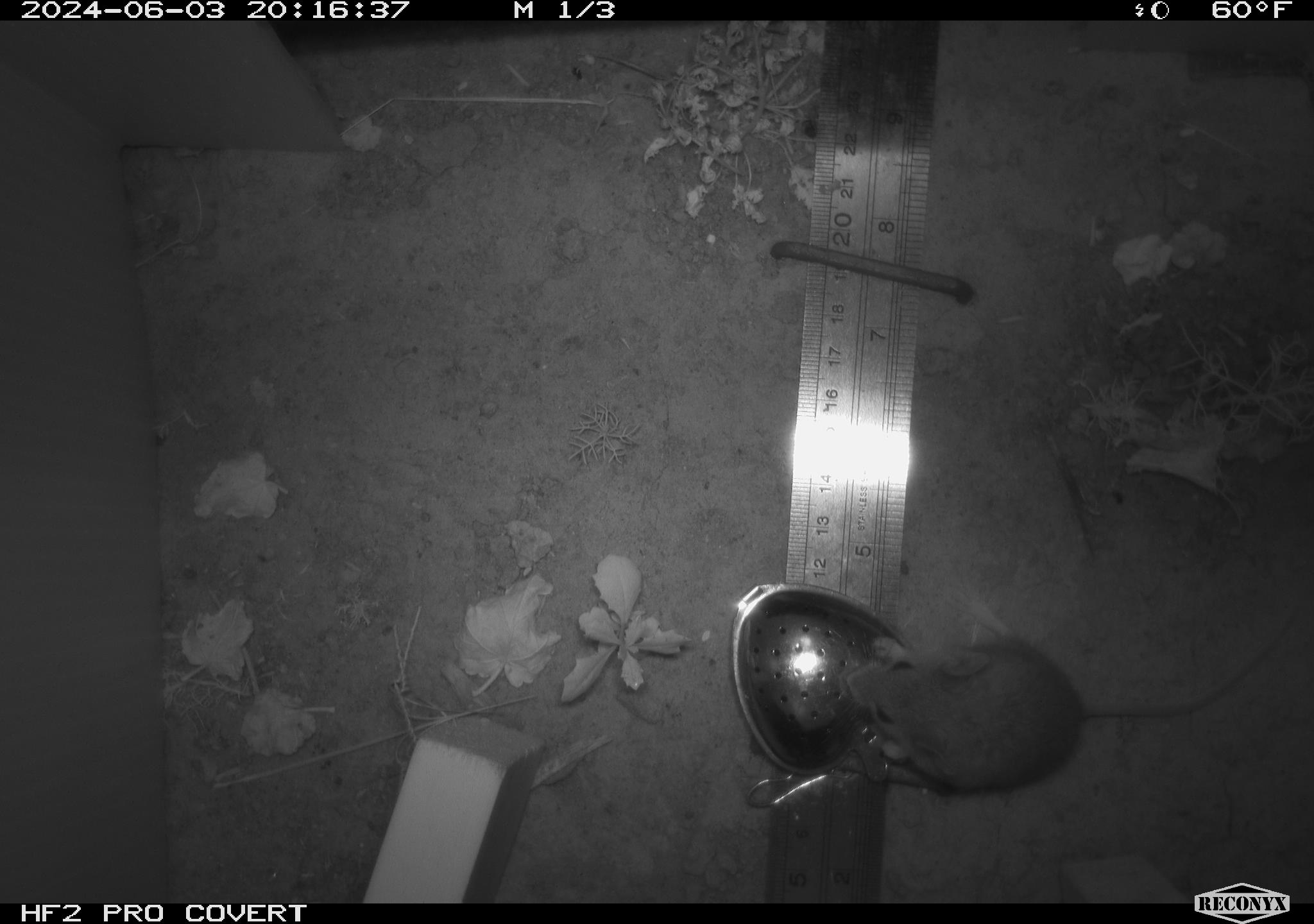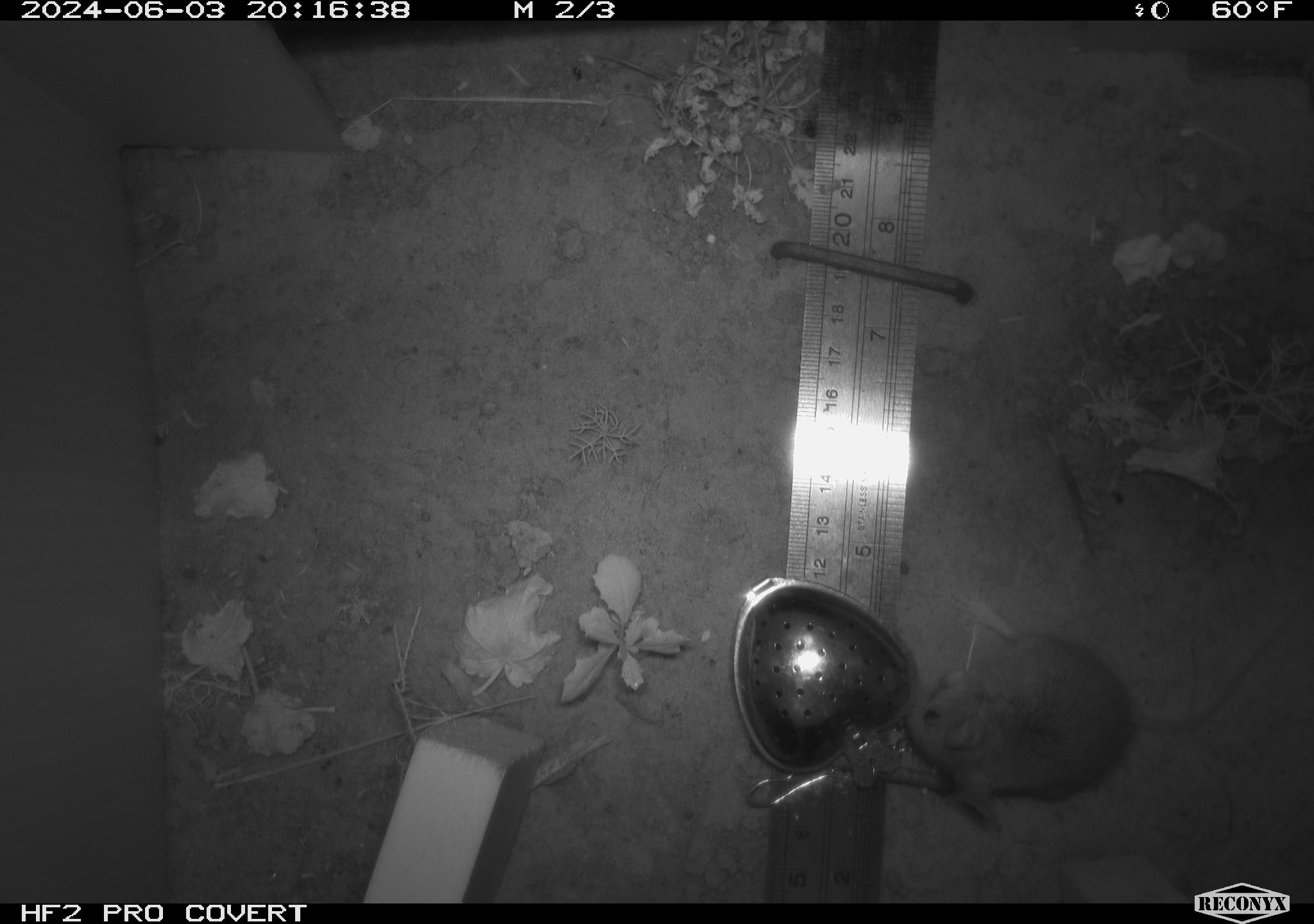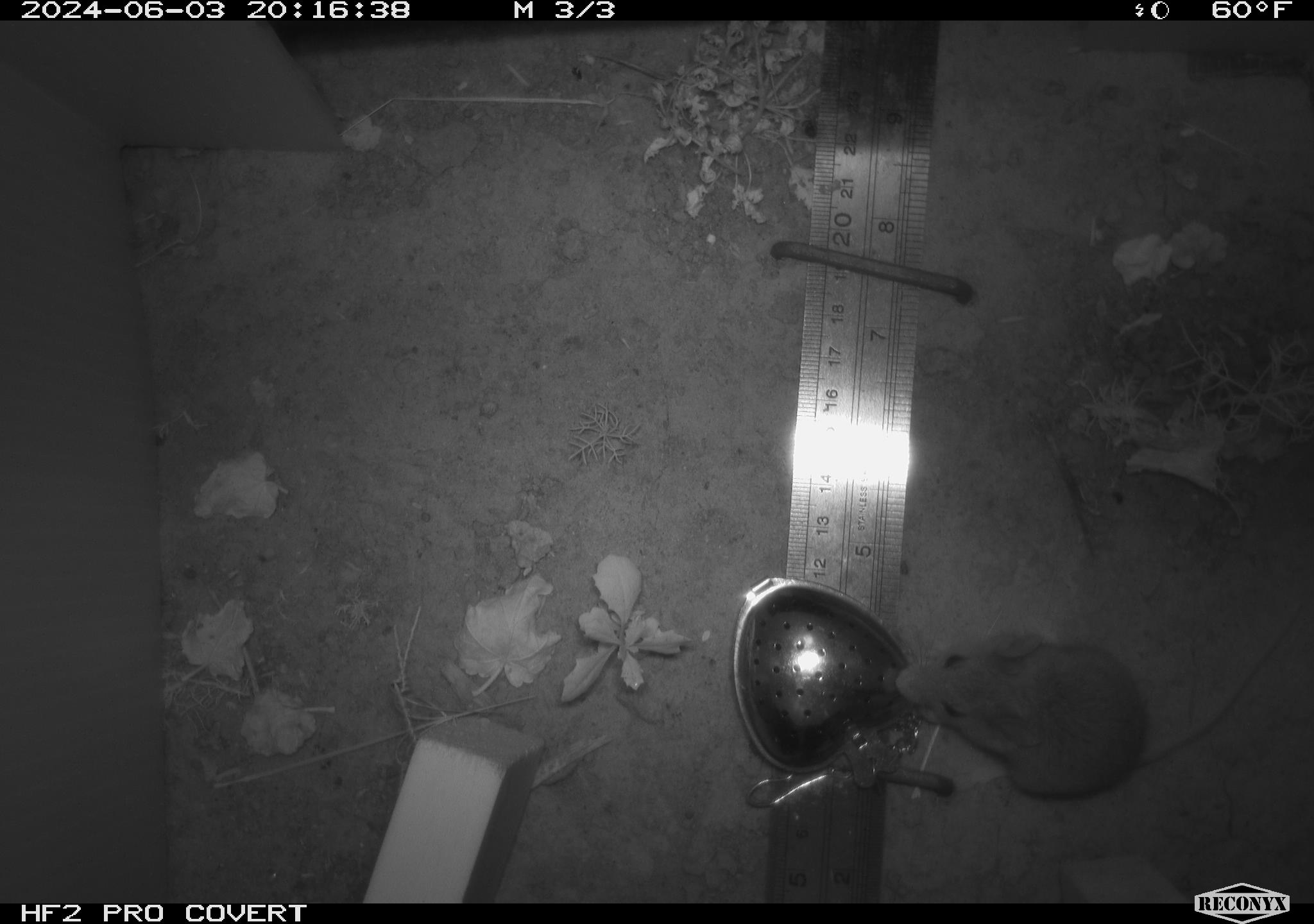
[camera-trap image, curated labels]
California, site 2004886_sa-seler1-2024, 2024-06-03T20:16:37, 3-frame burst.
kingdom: Animalia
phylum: Chordata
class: Mammalia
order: Rodentia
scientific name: Rodentia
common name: mouse species